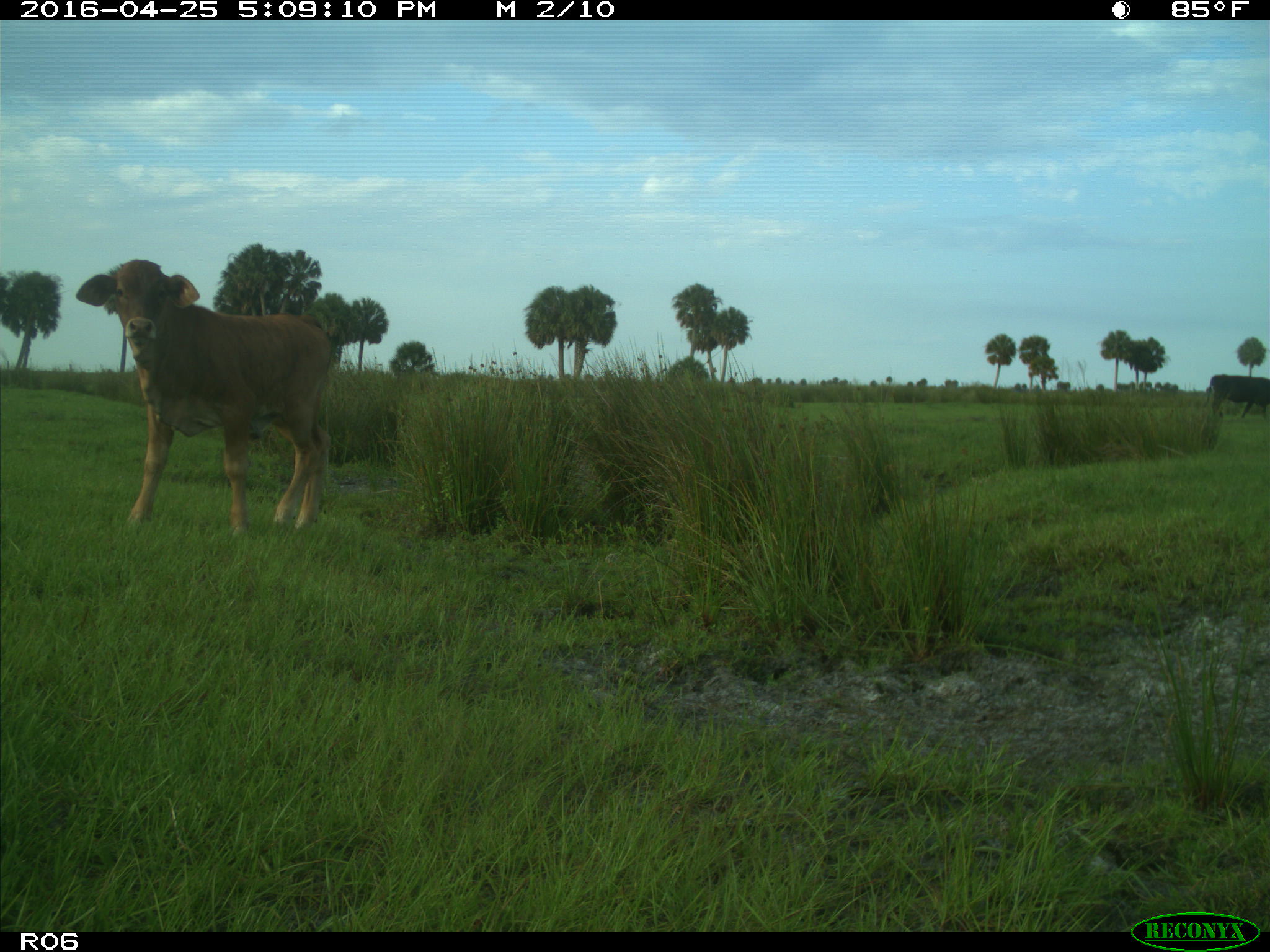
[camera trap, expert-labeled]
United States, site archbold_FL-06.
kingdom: Animalia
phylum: Chordata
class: Mammalia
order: Artiodactyla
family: Bovidae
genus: Bos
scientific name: Bos taurus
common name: domestic cow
Bos taurus (domestic cow).